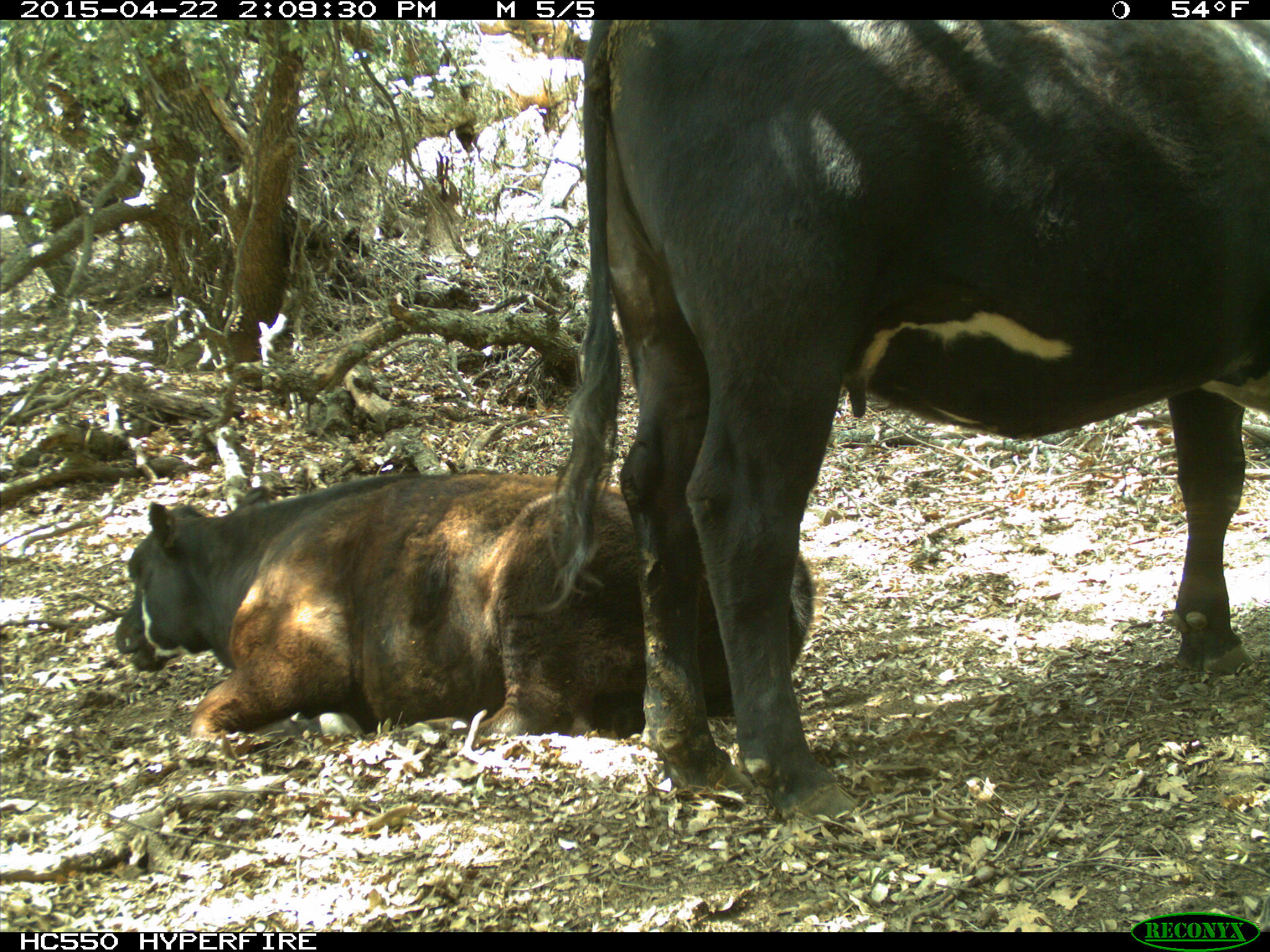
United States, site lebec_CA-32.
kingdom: Animalia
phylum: Chordata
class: Mammalia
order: Artiodactyla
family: Bovidae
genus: Bos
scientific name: Bos taurus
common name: domestic cow